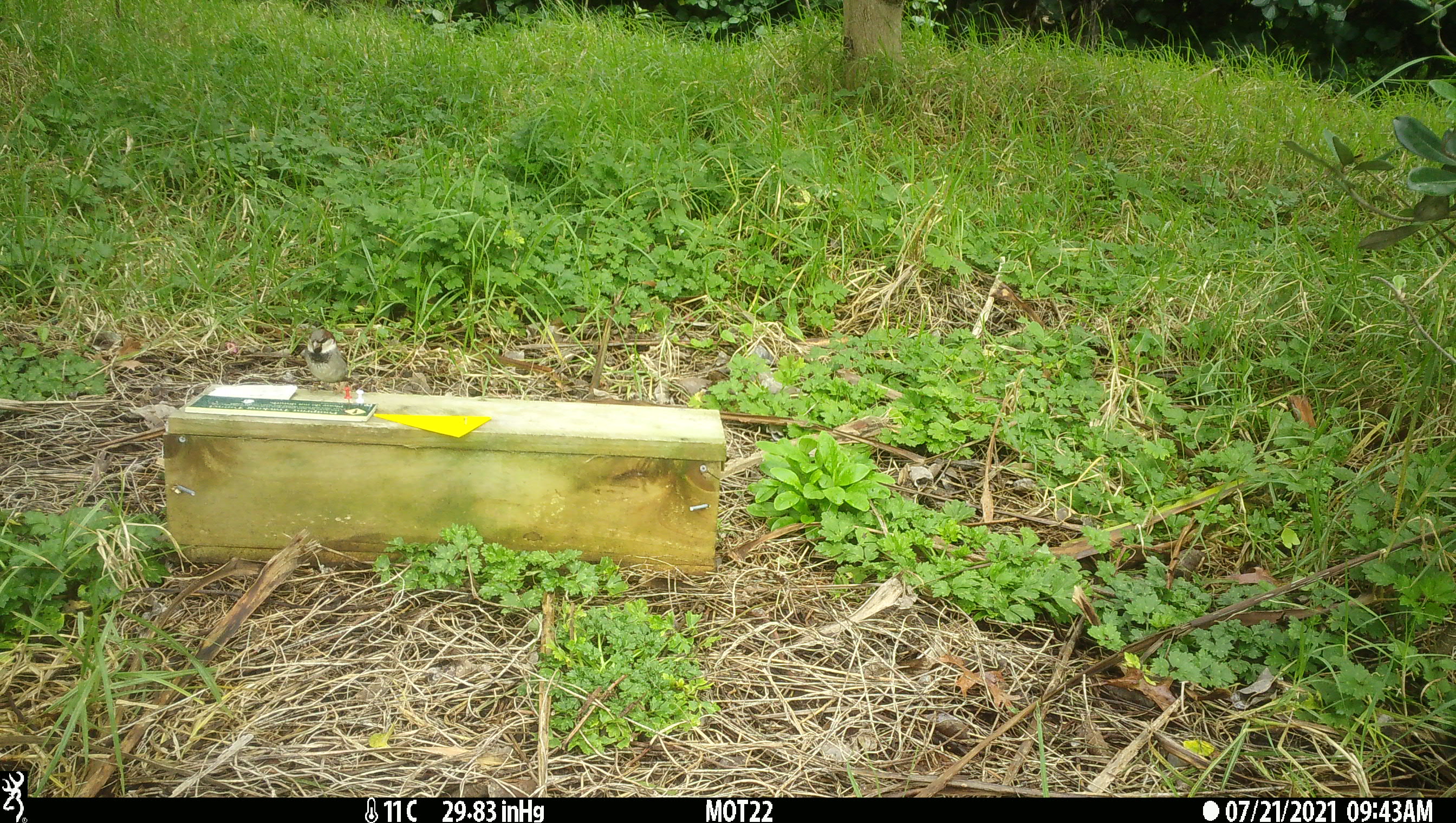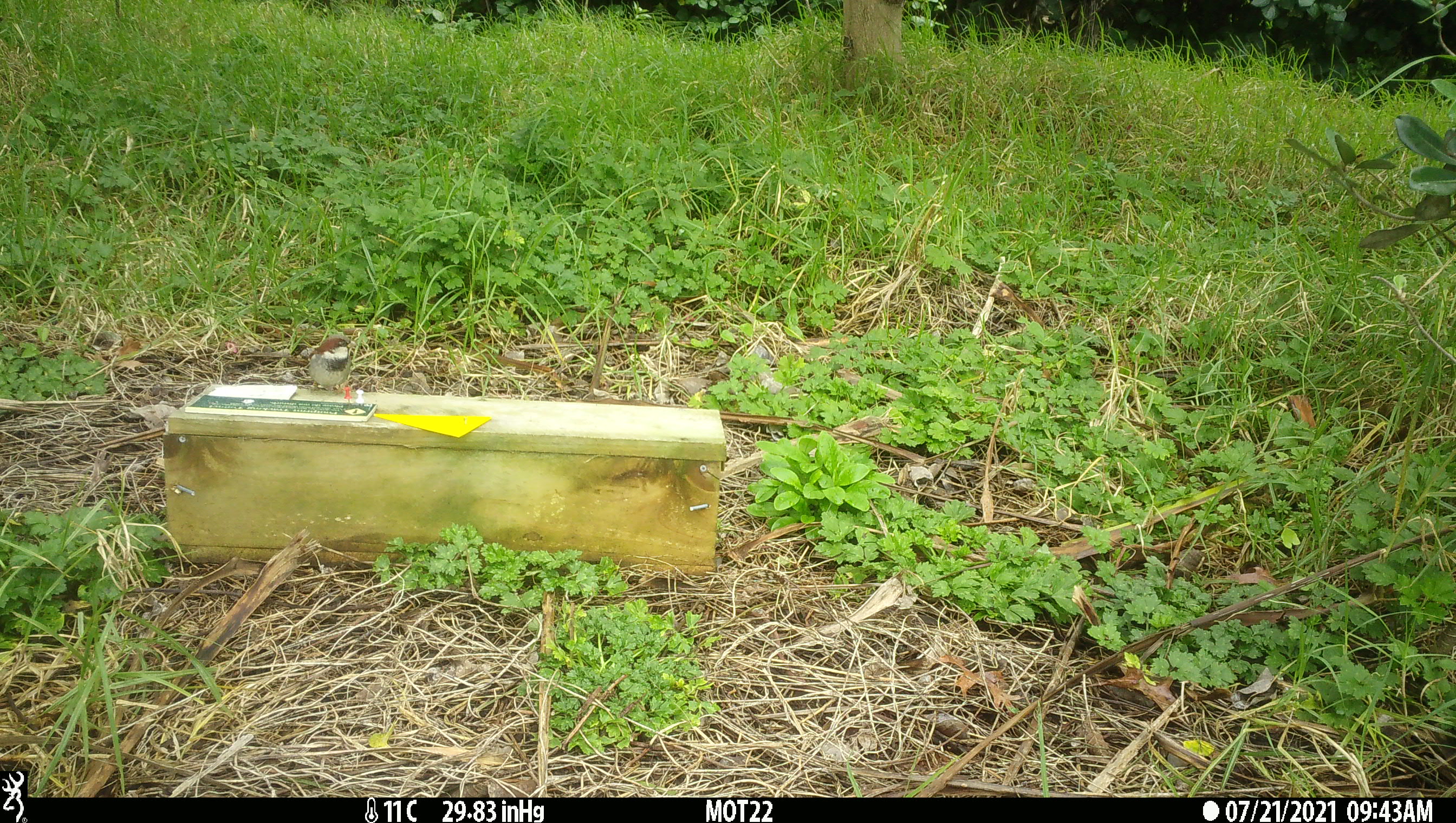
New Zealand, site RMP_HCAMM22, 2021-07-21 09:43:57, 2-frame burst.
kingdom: Animalia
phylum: Chordata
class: Aves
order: Passeriformes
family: Passeridae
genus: Passer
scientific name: Passer domesticus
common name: house sparrow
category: sparrow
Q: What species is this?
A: Sparrow (house sparrow) (Passer domesticus).